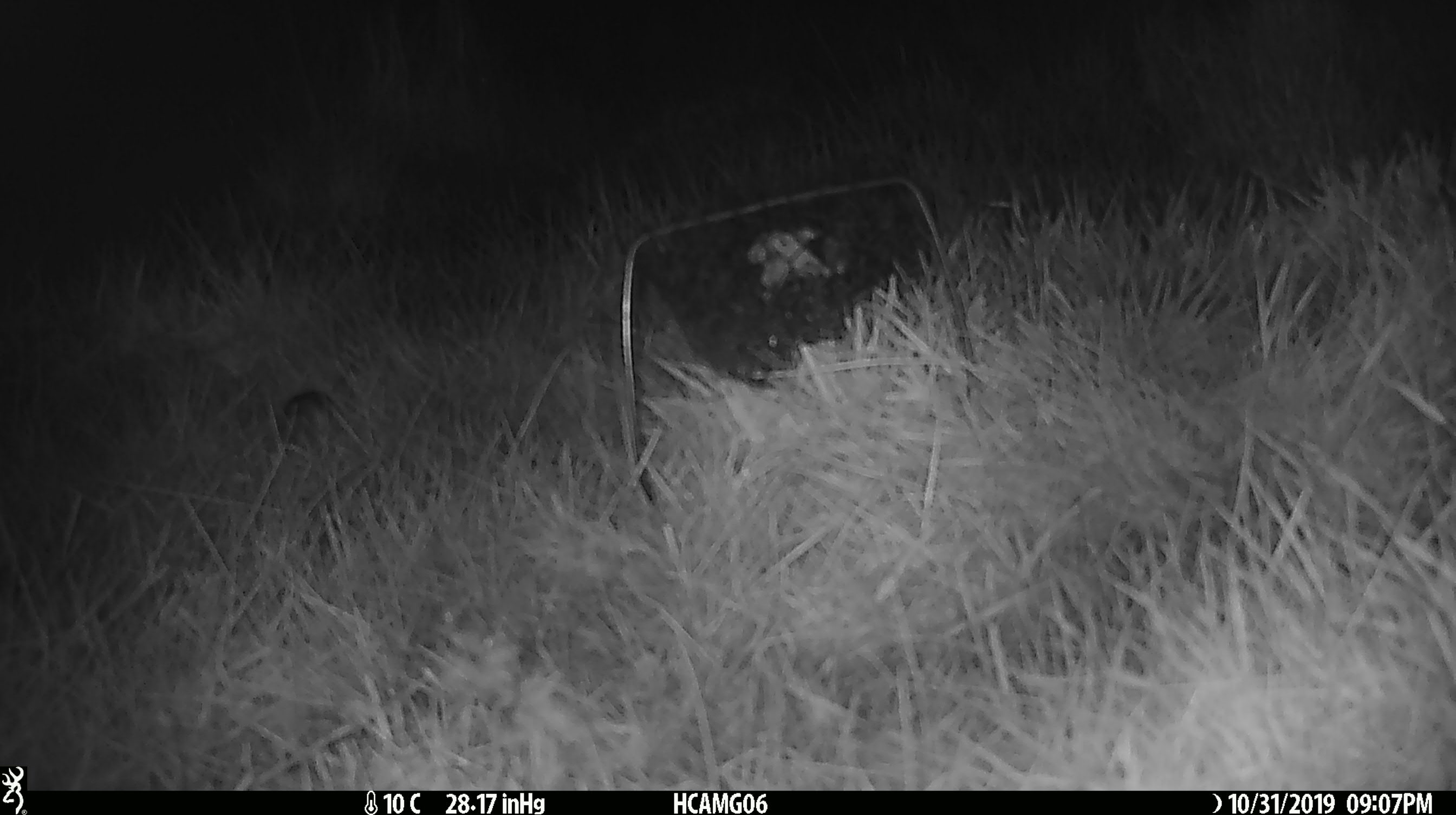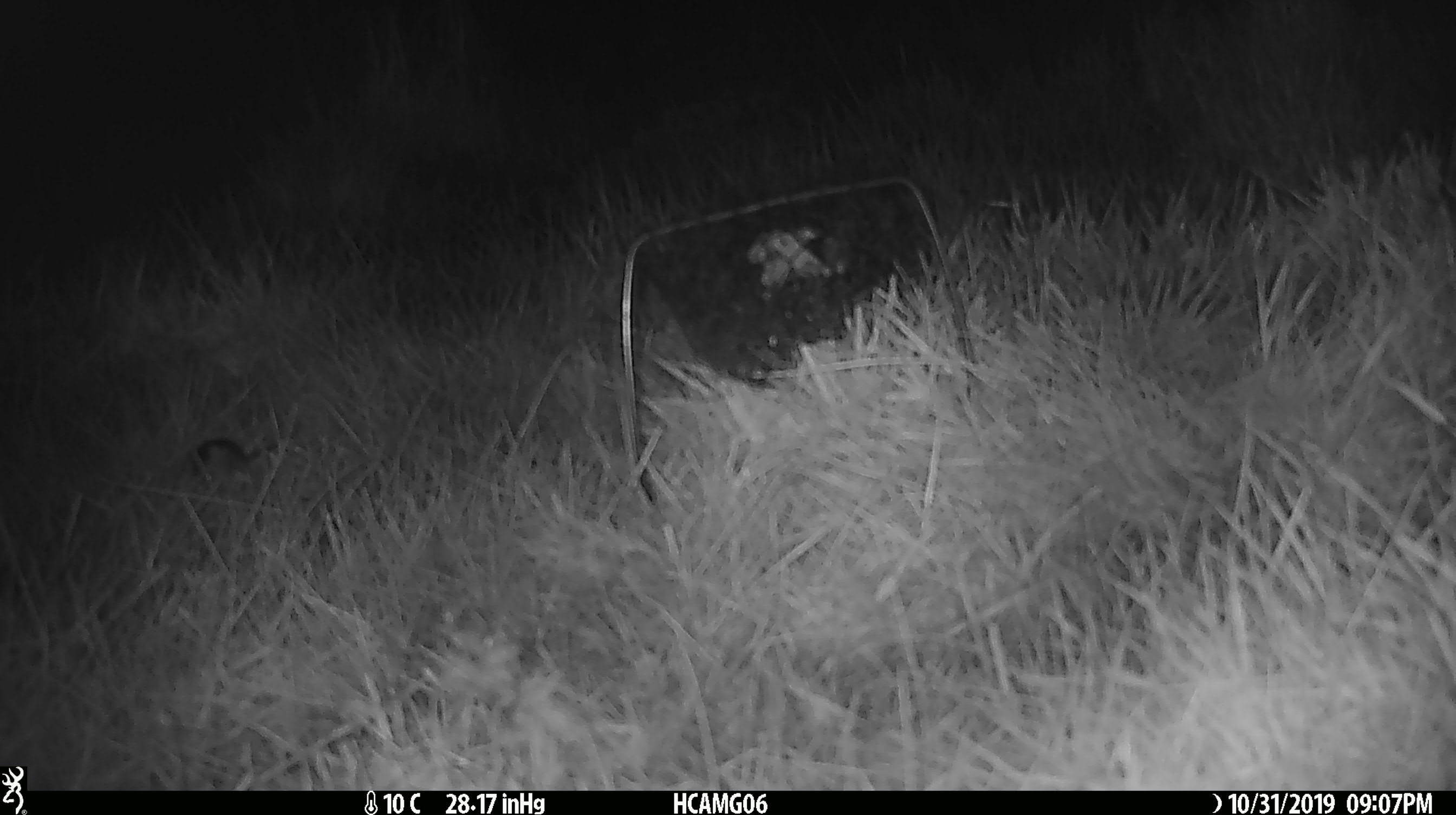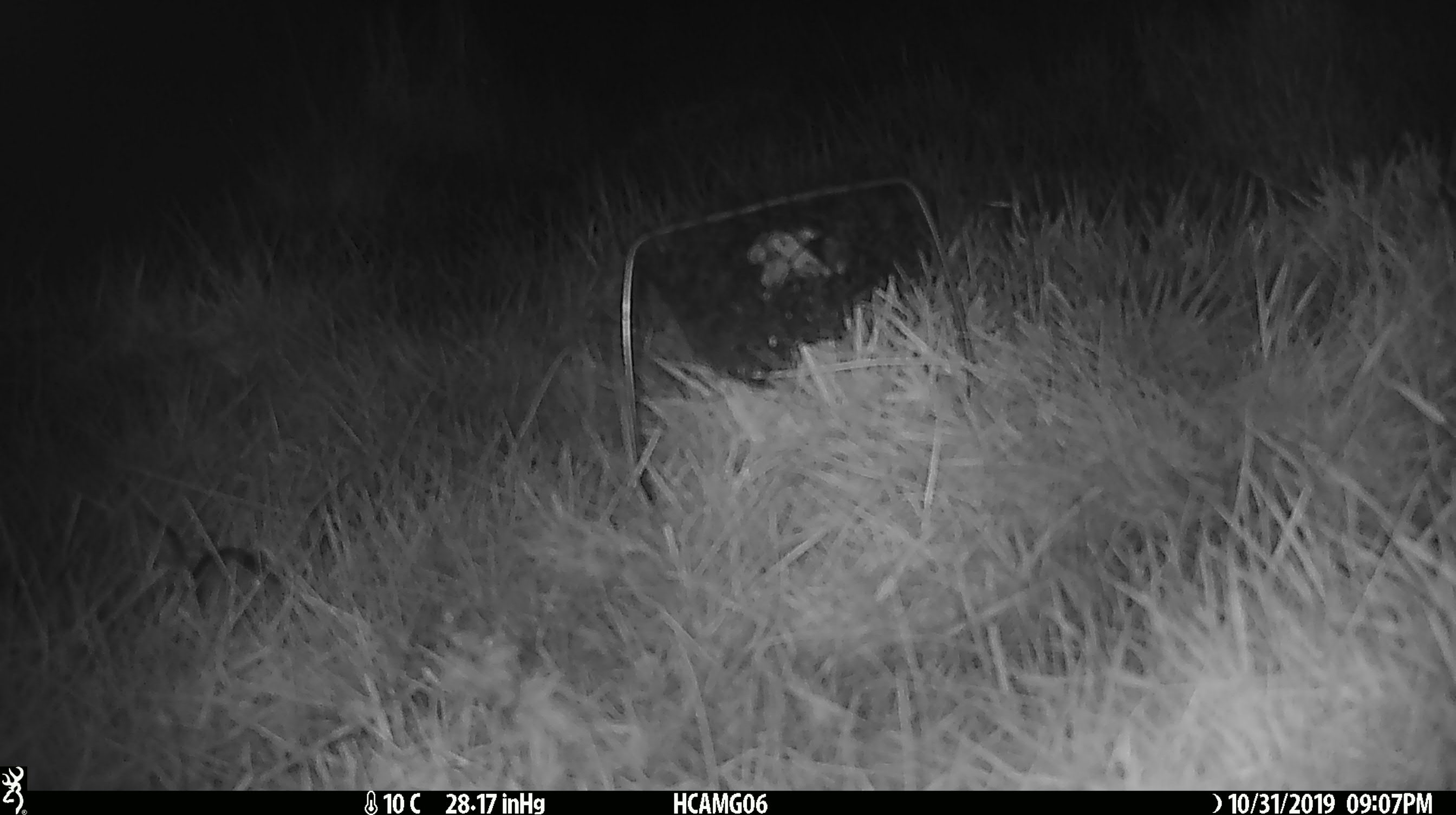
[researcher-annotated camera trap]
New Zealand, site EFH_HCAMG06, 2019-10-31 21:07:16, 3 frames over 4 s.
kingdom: Animalia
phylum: Chordata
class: Mammalia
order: Rodentia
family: Muridae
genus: Mus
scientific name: Mus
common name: mouse